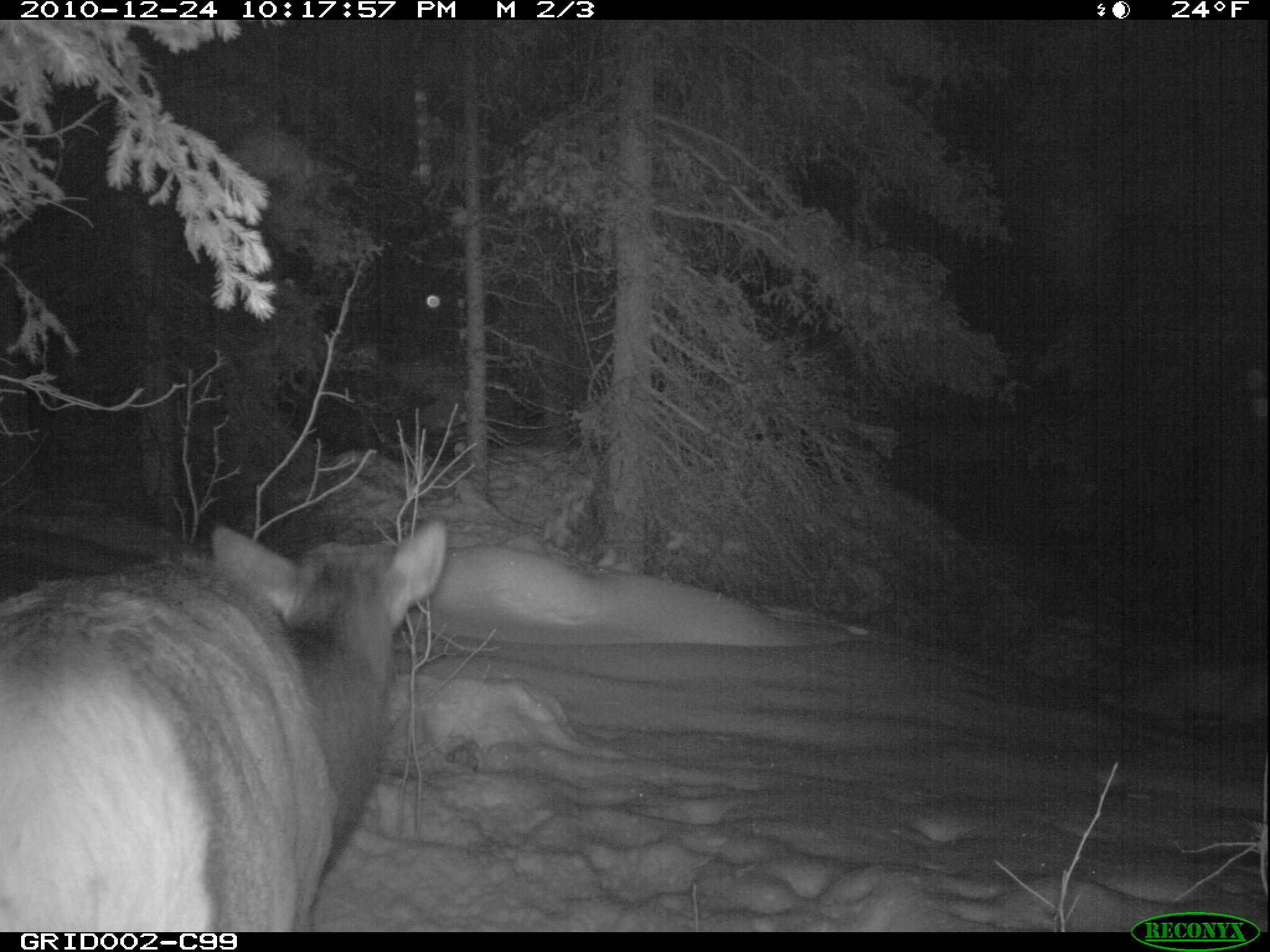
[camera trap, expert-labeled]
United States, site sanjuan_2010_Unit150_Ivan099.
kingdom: Animalia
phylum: Chordata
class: Mammalia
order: Artiodactyla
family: Cervidae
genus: Cervus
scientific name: Cervus elaphus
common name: red deer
Cervus elaphus (red deer).